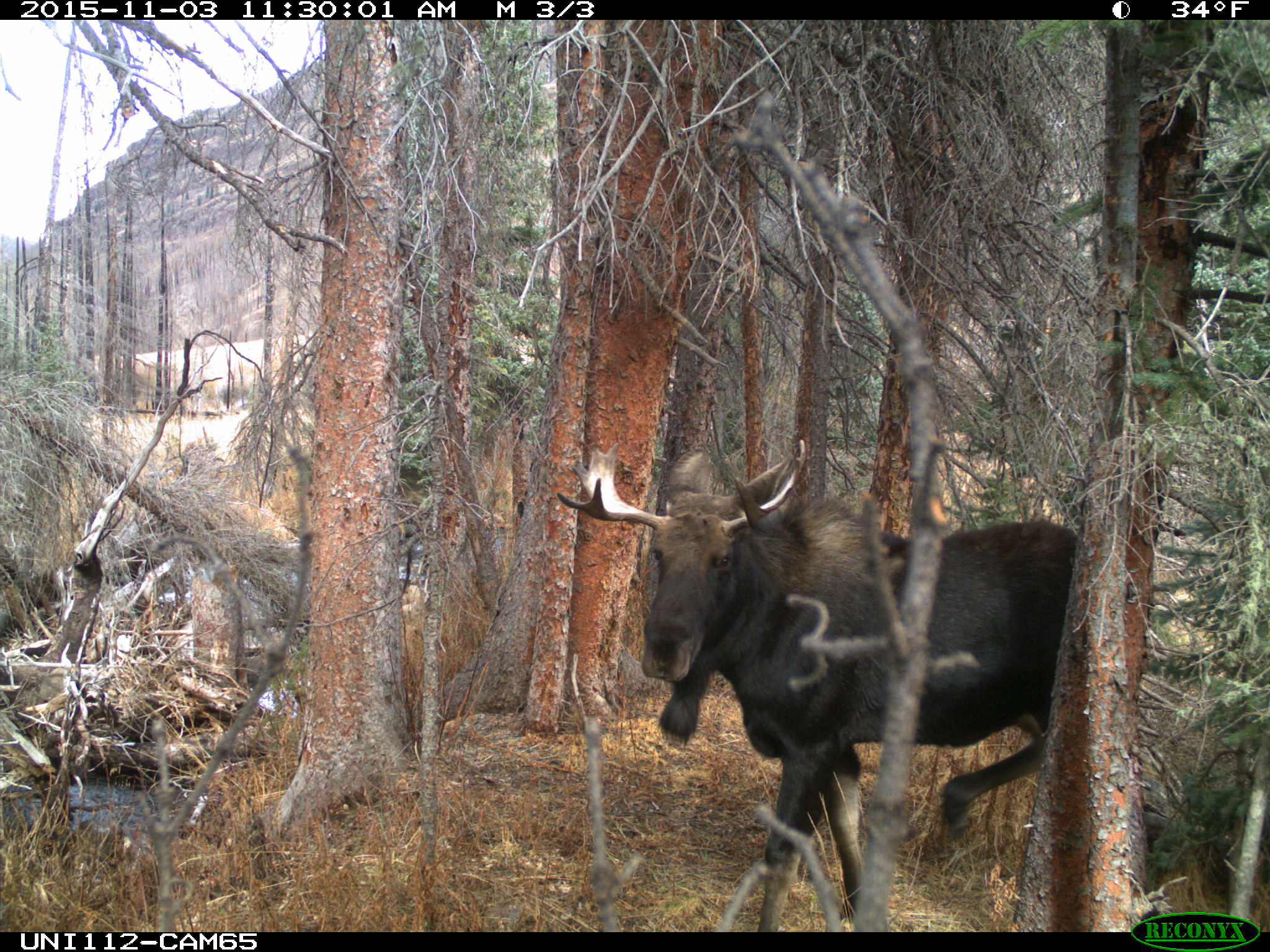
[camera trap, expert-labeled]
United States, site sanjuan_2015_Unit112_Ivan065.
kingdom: Animalia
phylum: Chordata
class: Mammalia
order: Artiodactyla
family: Cervidae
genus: Alces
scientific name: Alces alces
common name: moose